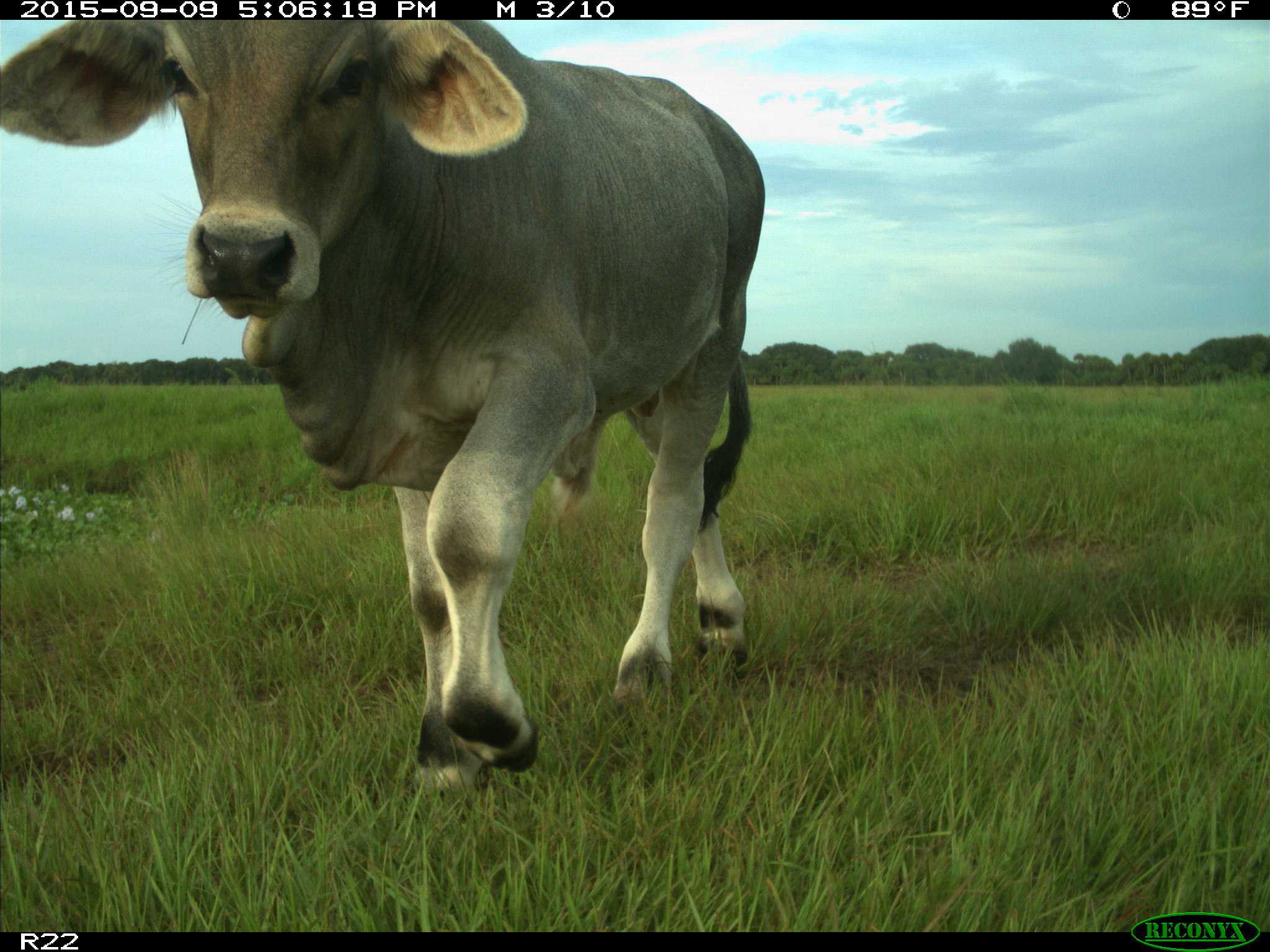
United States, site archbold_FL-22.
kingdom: Animalia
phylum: Chordata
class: Mammalia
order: Artiodactyla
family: Bovidae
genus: Bos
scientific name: Bos taurus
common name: domestic cow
Bos taurus (domestic cow).